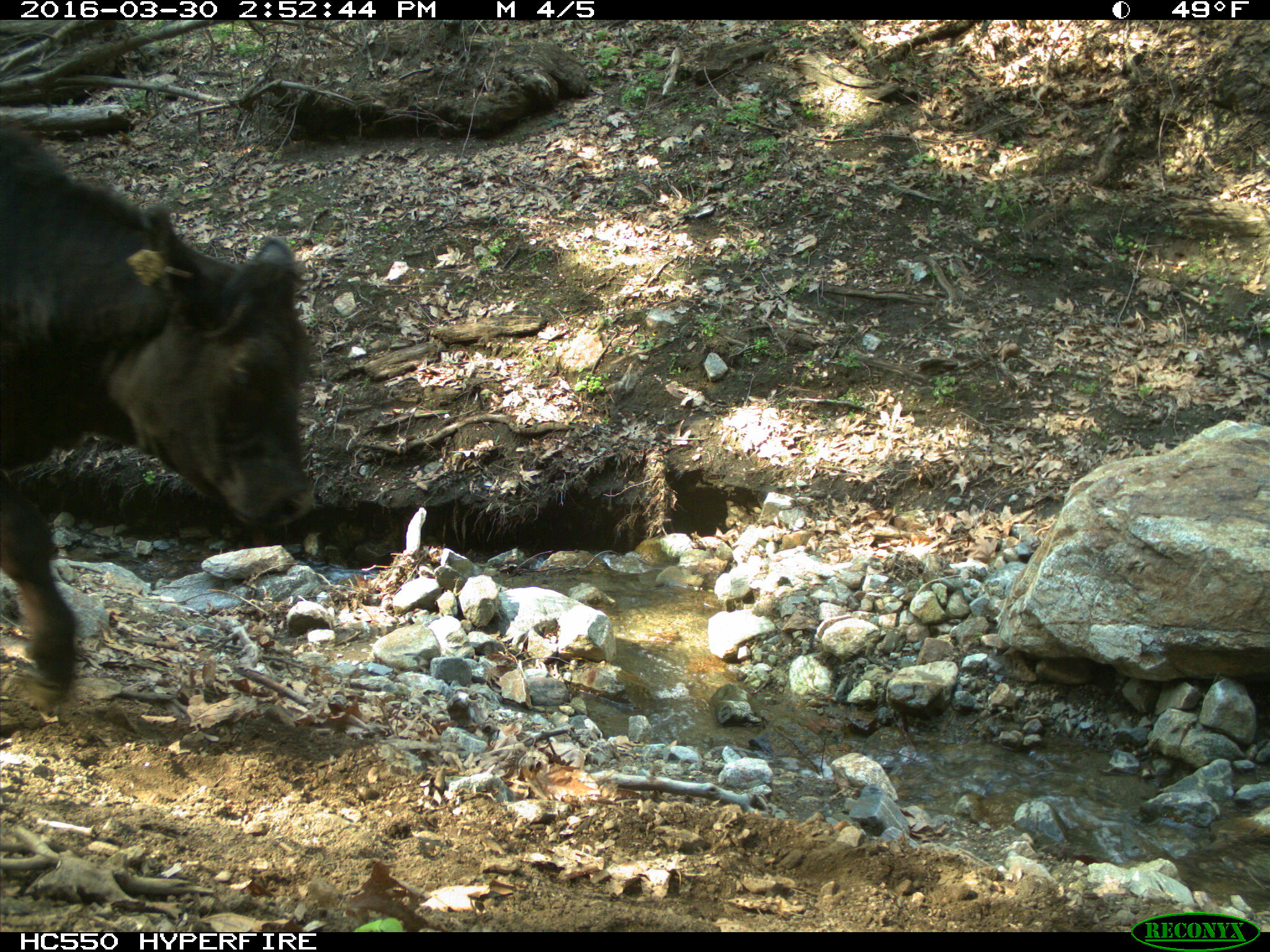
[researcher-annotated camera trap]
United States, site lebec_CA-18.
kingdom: Animalia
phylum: Chordata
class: Mammalia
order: Artiodactyla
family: Bovidae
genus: Bos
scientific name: Bos taurus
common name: domestic cow